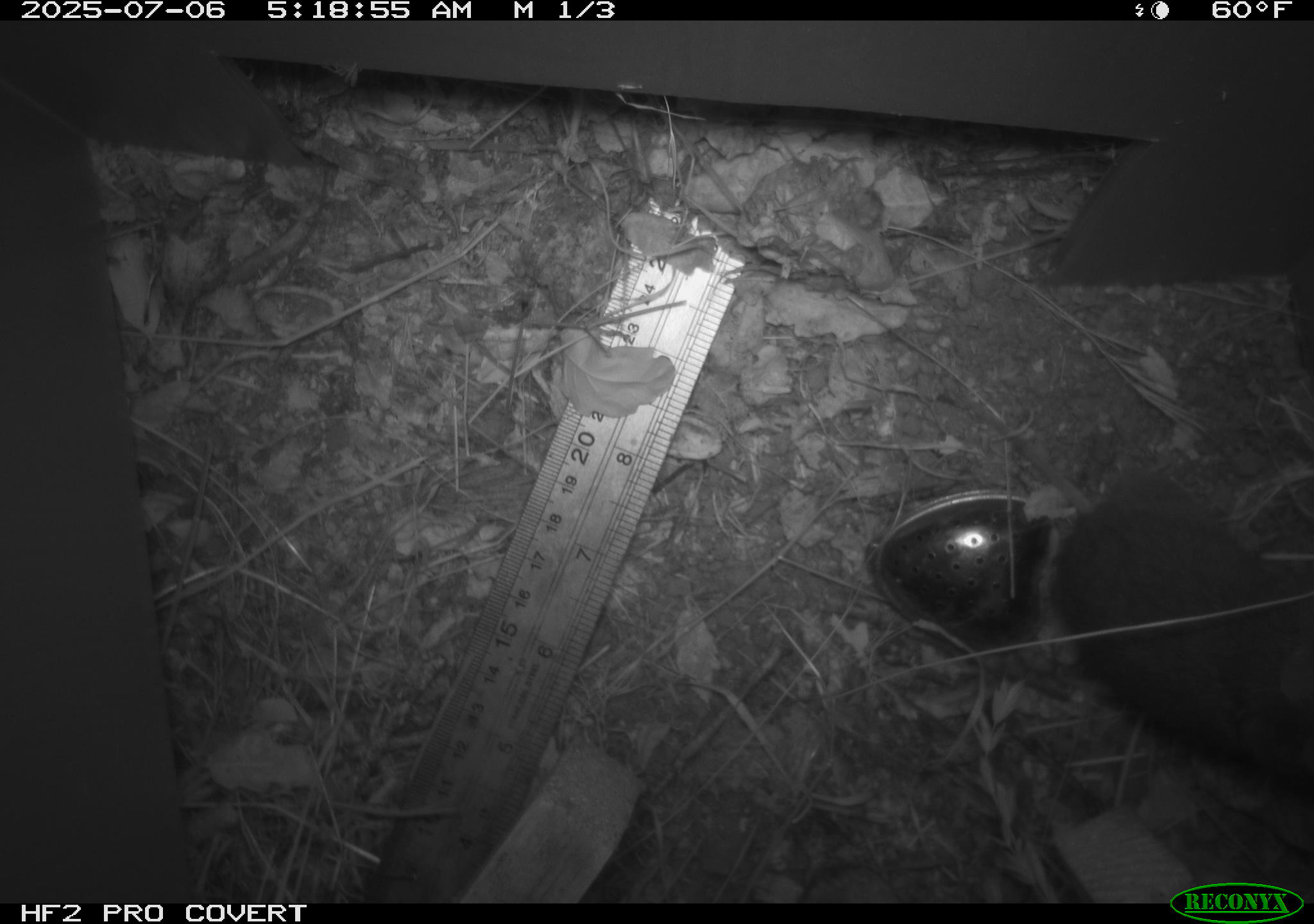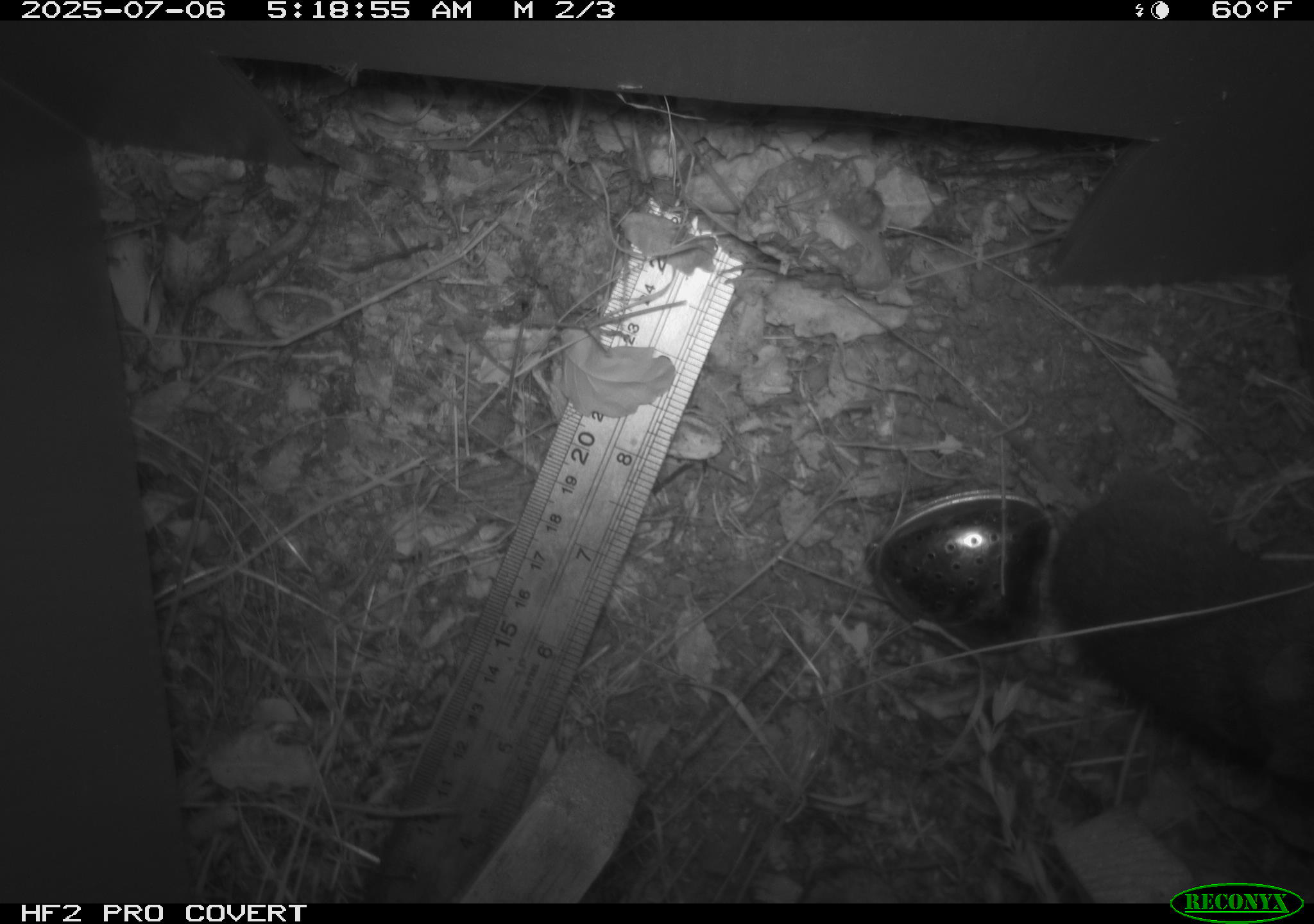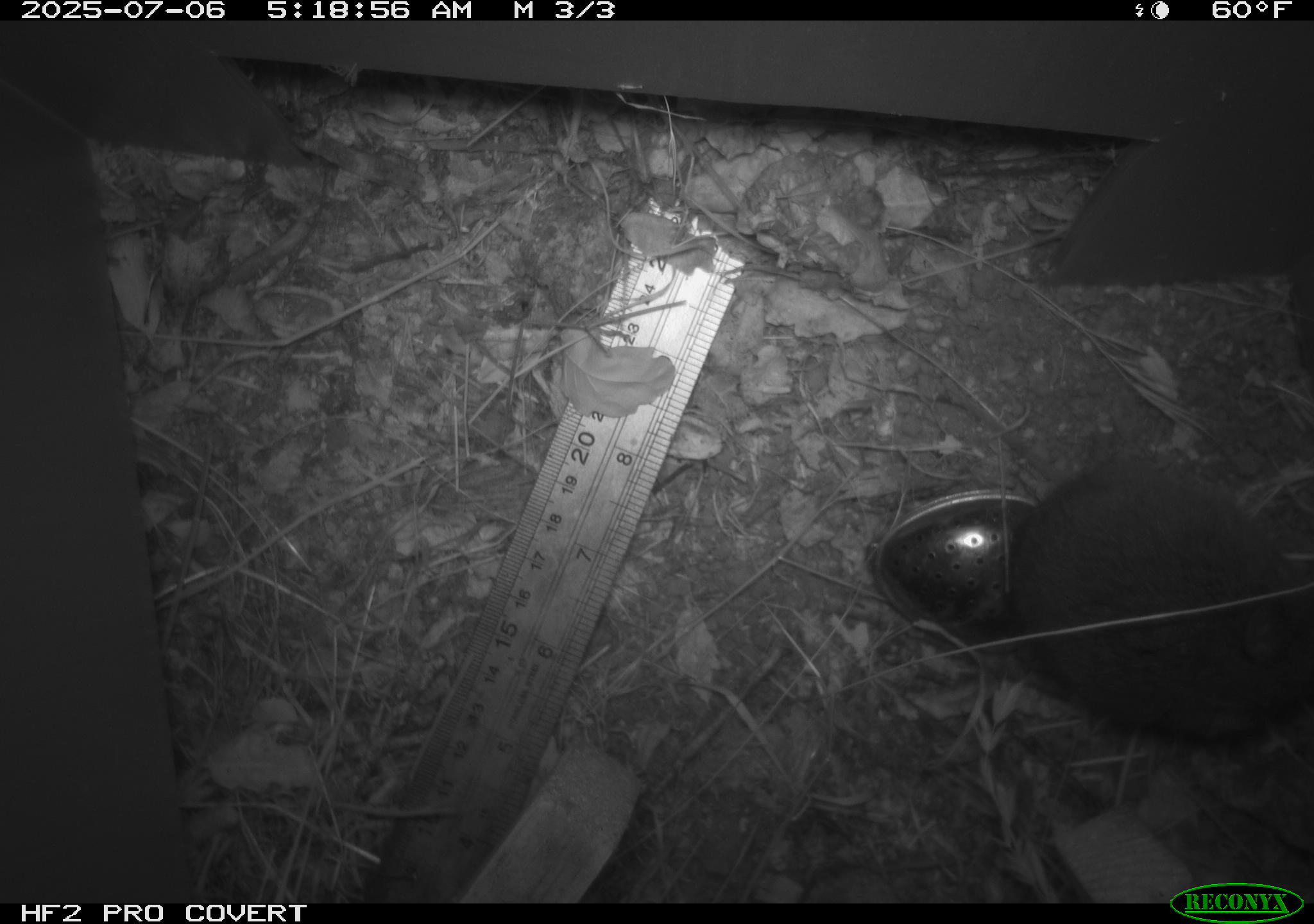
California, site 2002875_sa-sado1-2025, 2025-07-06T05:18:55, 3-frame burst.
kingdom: Animalia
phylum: Chordata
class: Mammalia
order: Rodentia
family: Cricetidae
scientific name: Arvicolinae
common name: voles, lemmings, and muskrats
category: arvicolinae subfamily